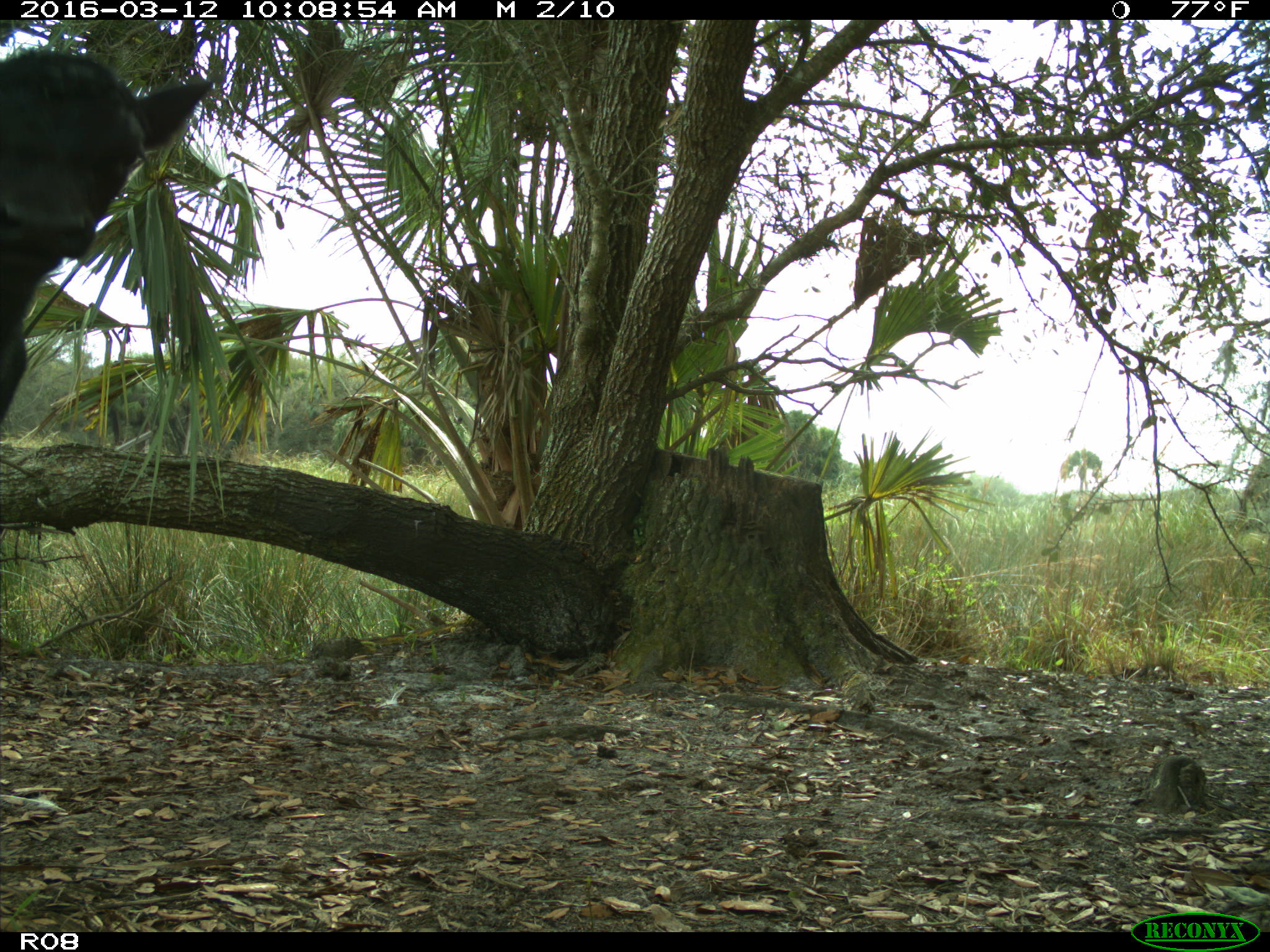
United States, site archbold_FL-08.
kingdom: Animalia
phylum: Chordata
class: Mammalia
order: Artiodactyla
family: Bovidae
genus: Bos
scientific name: Bos taurus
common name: domestic cow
Bos taurus (domestic cow).